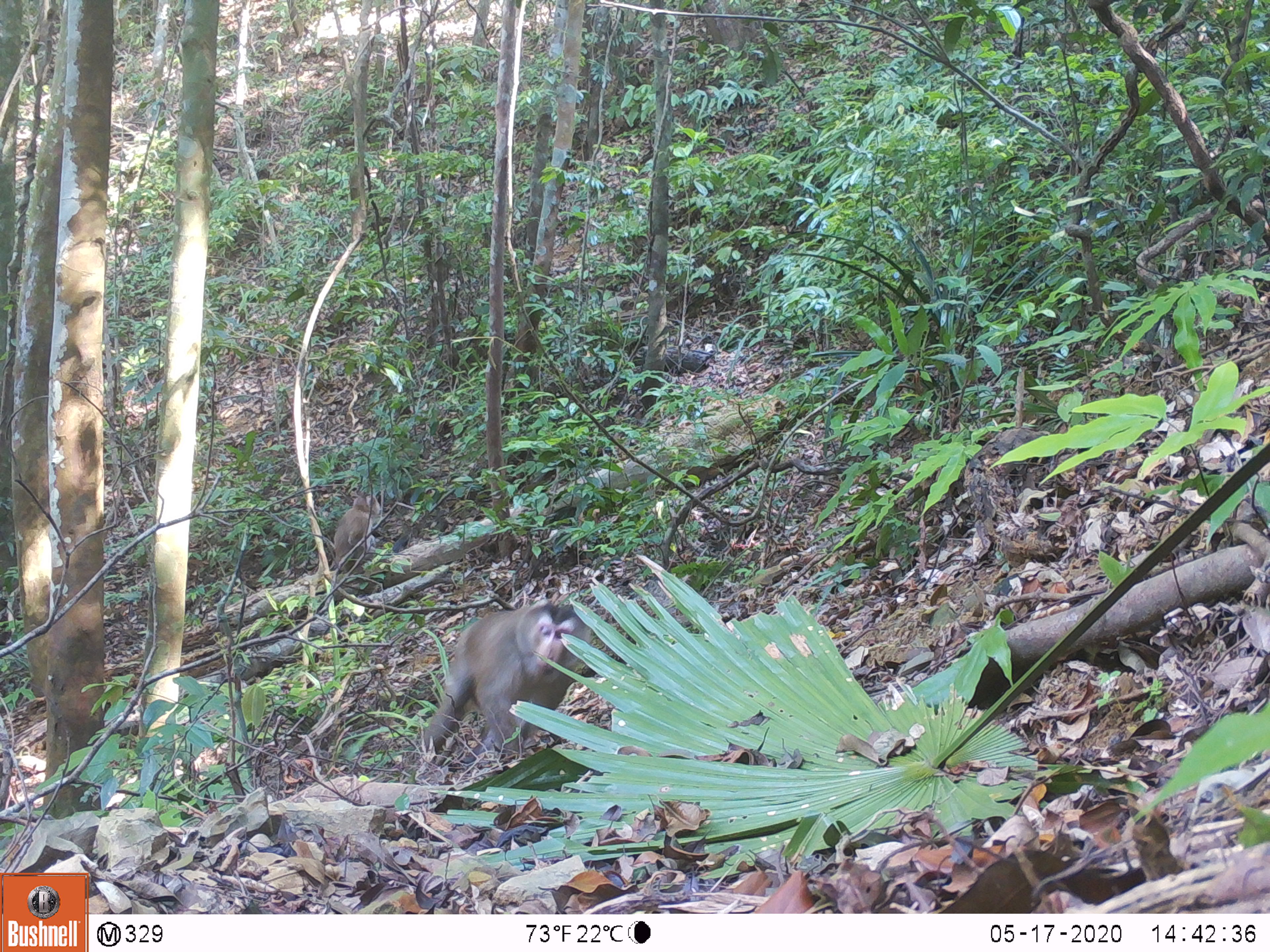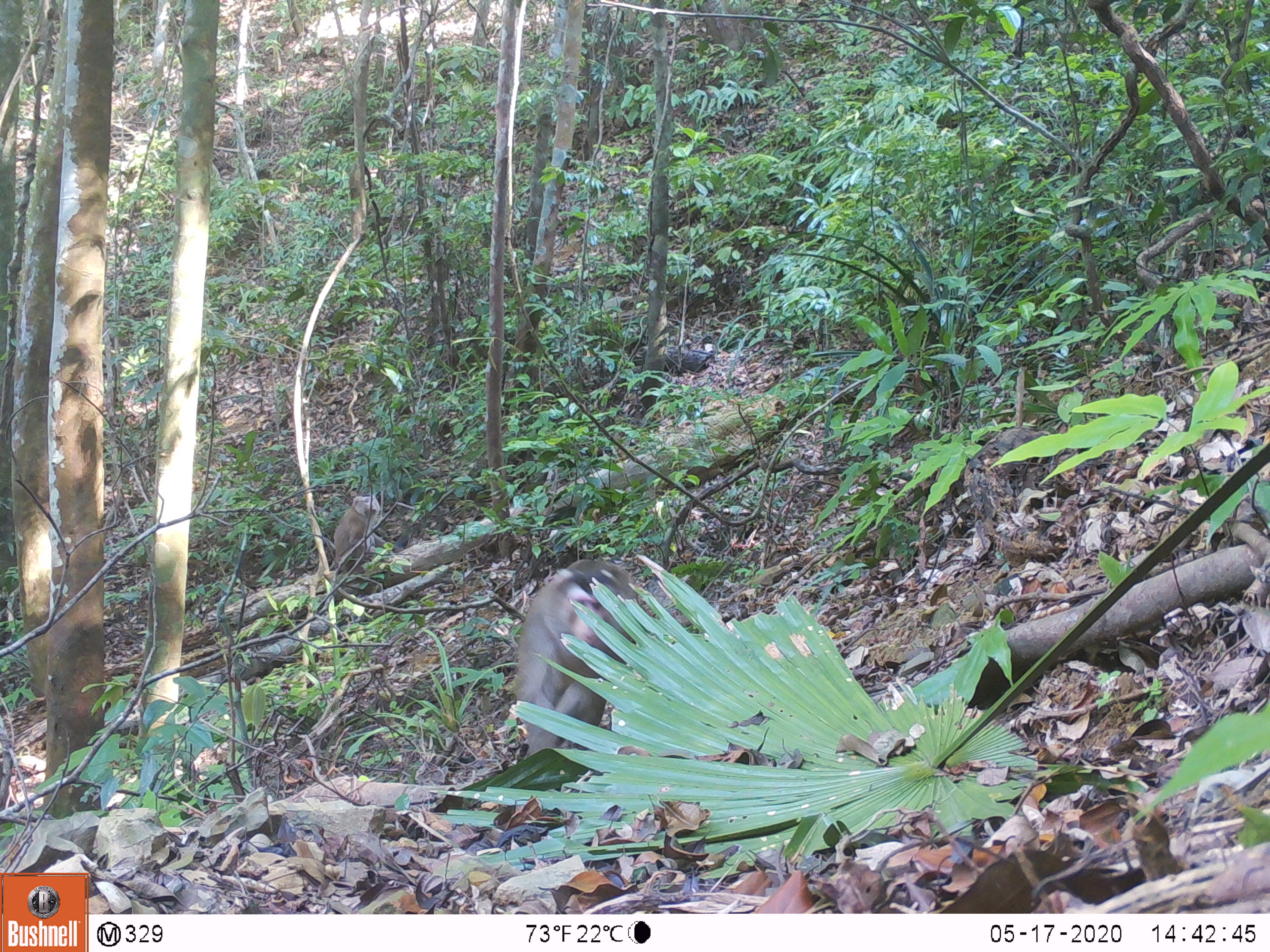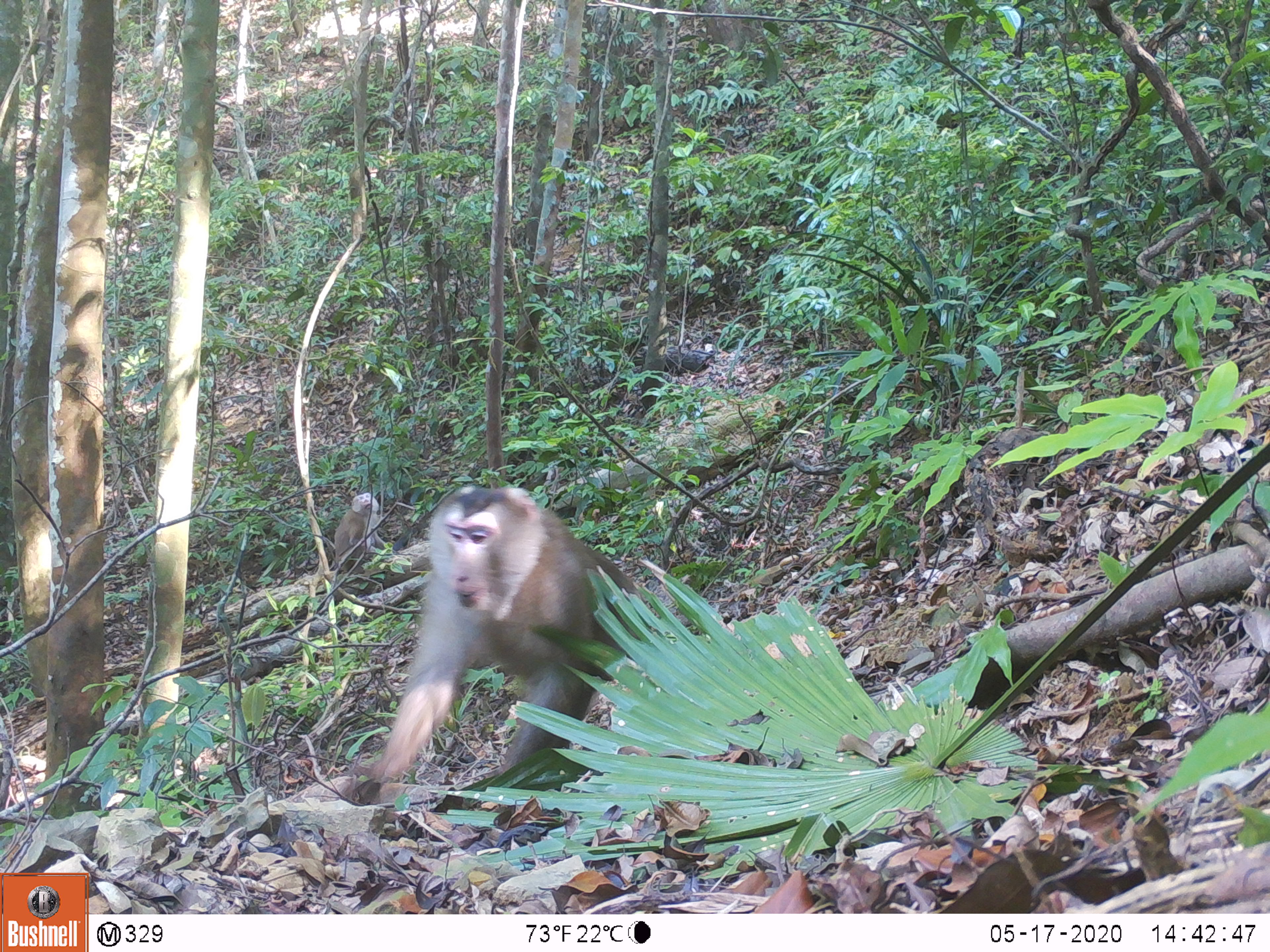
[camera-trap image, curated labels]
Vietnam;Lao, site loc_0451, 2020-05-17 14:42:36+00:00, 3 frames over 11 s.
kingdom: Animalia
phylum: Chordata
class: Mammalia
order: Primates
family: Cercopithecidae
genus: Macaca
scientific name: Macaca nemestrina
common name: pig-tailed macaque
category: pig tailed macaque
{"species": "pig tailed macaque (pig-tailed macaque) (Macaca nemestrina)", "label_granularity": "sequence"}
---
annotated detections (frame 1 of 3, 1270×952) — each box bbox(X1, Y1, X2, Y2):
pig tailed macaque: bbox(417, 601, 592, 765); bbox(333, 490, 381, 573)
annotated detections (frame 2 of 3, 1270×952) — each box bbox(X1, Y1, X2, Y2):
pig tailed macaque: bbox(512, 556, 641, 759); bbox(332, 492, 403, 583)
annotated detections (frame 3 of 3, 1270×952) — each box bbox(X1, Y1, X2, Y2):
pig tailed macaque: bbox(344, 484, 645, 804); bbox(334, 492, 386, 576)